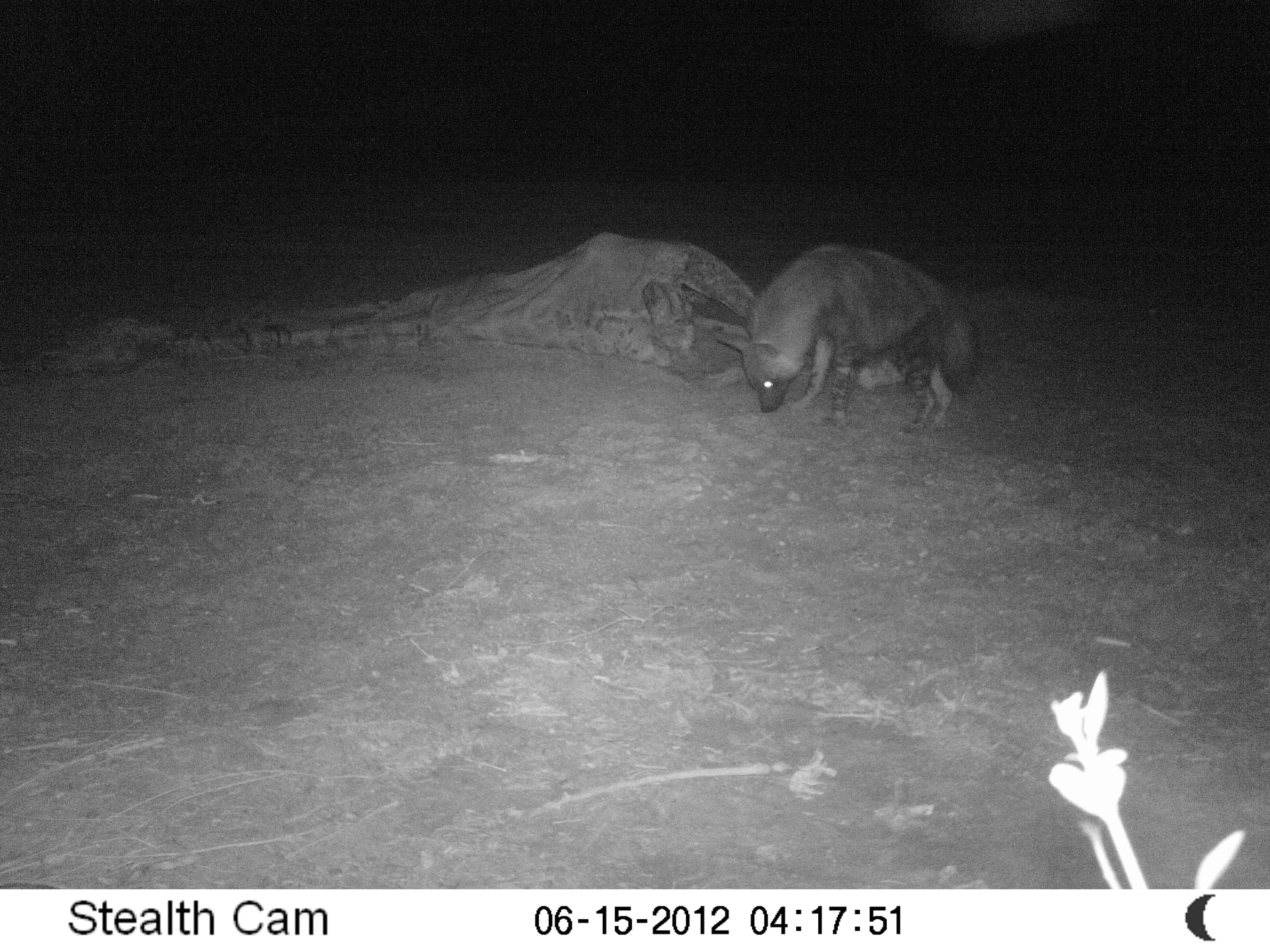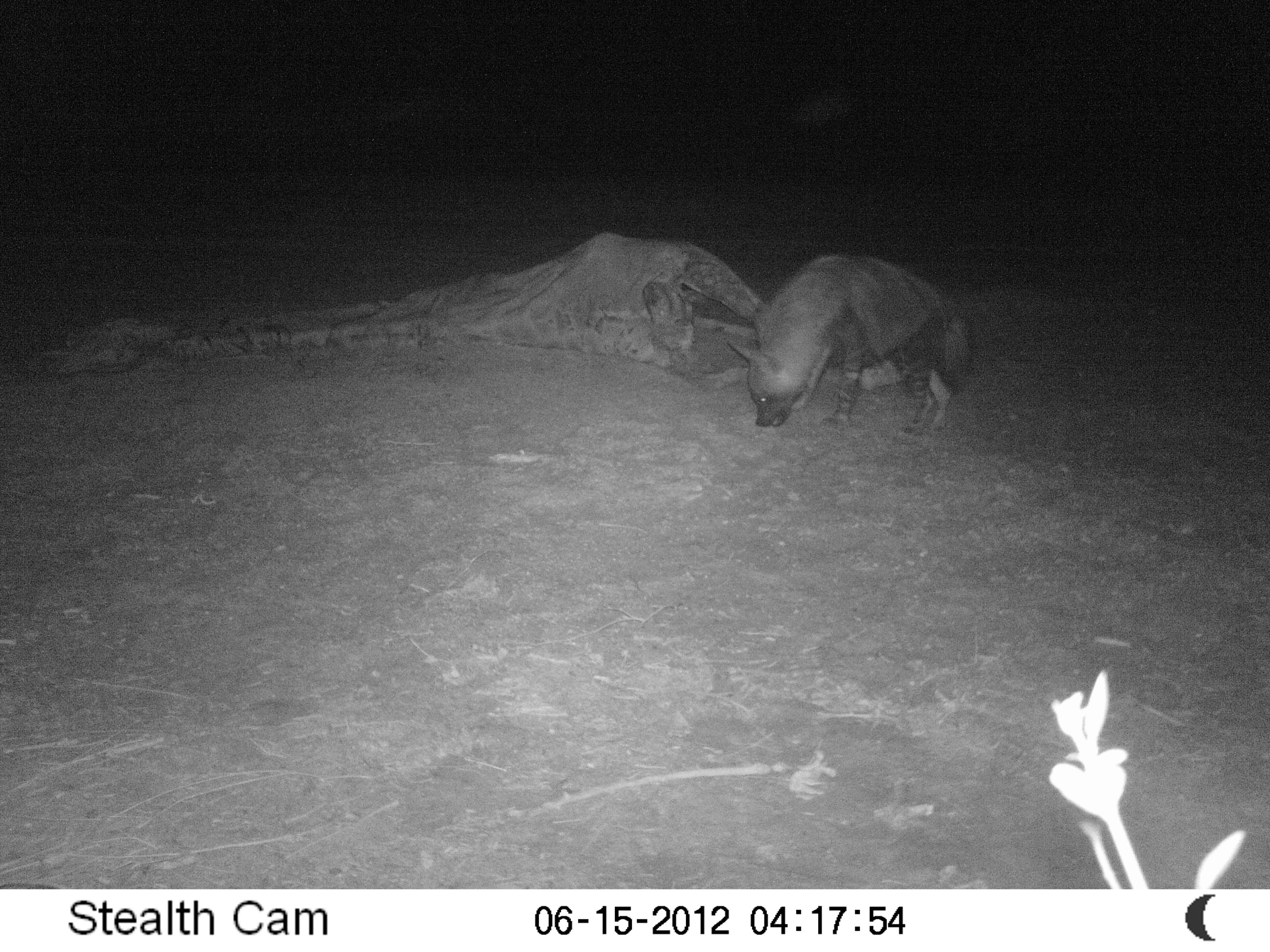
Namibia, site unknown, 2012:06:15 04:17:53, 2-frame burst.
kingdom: Animalia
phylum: Chordata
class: Mammalia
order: Carnivora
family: Hyaenidae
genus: Parahyaena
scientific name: Parahyaena brunnea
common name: brown hyena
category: hyaena brunnea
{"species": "hyaena brunnea (brown hyena) (Parahyaena brunnea)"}